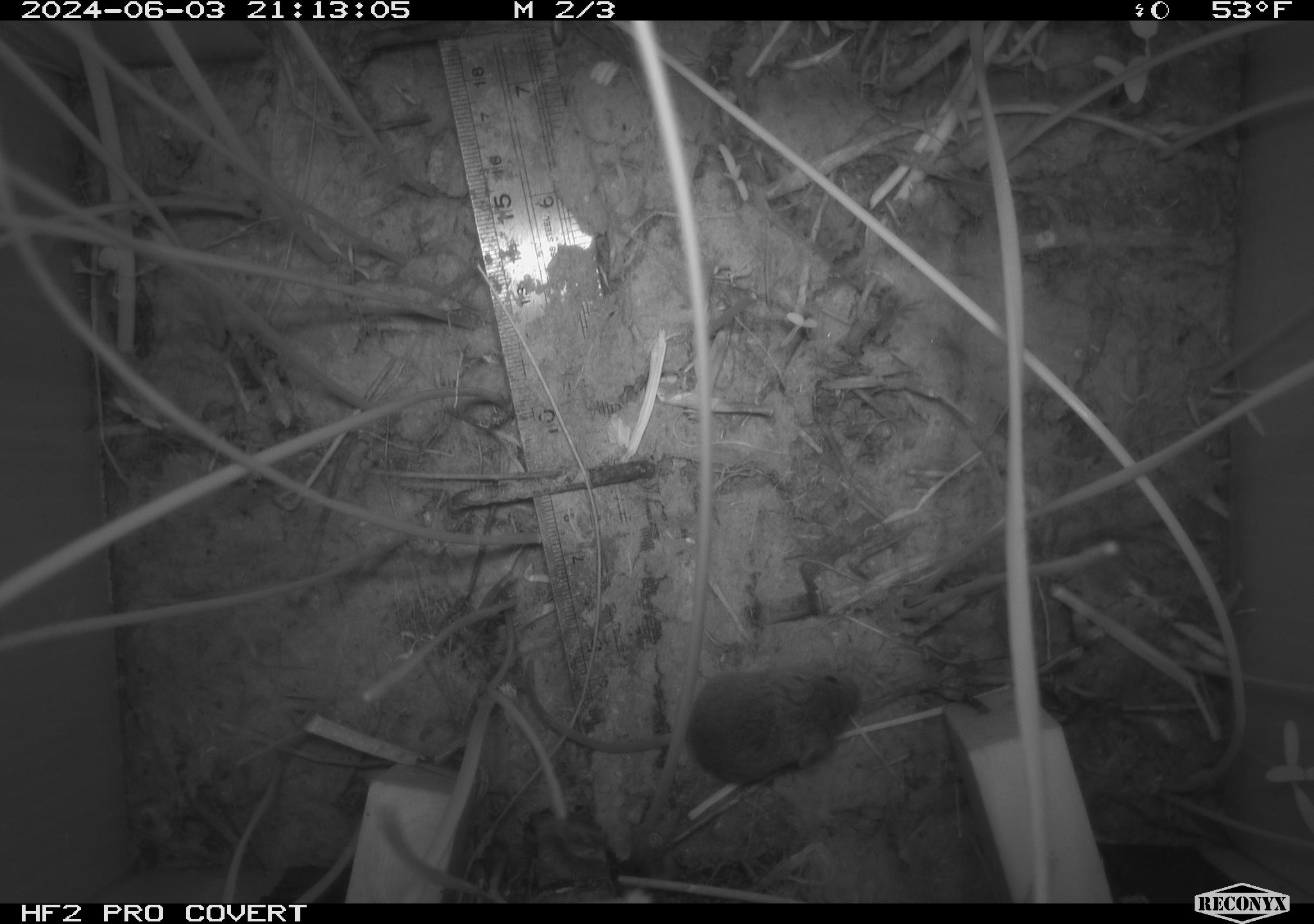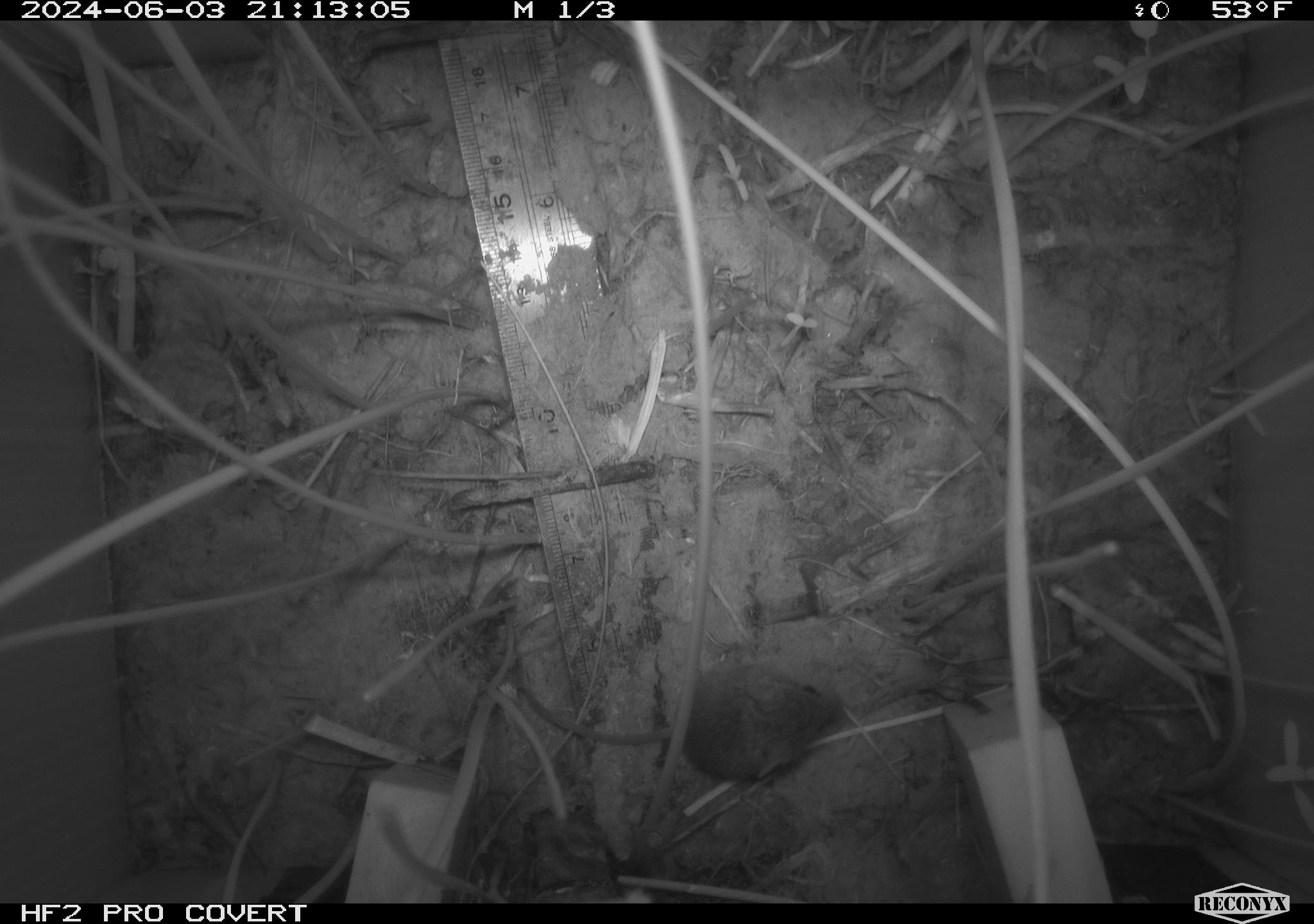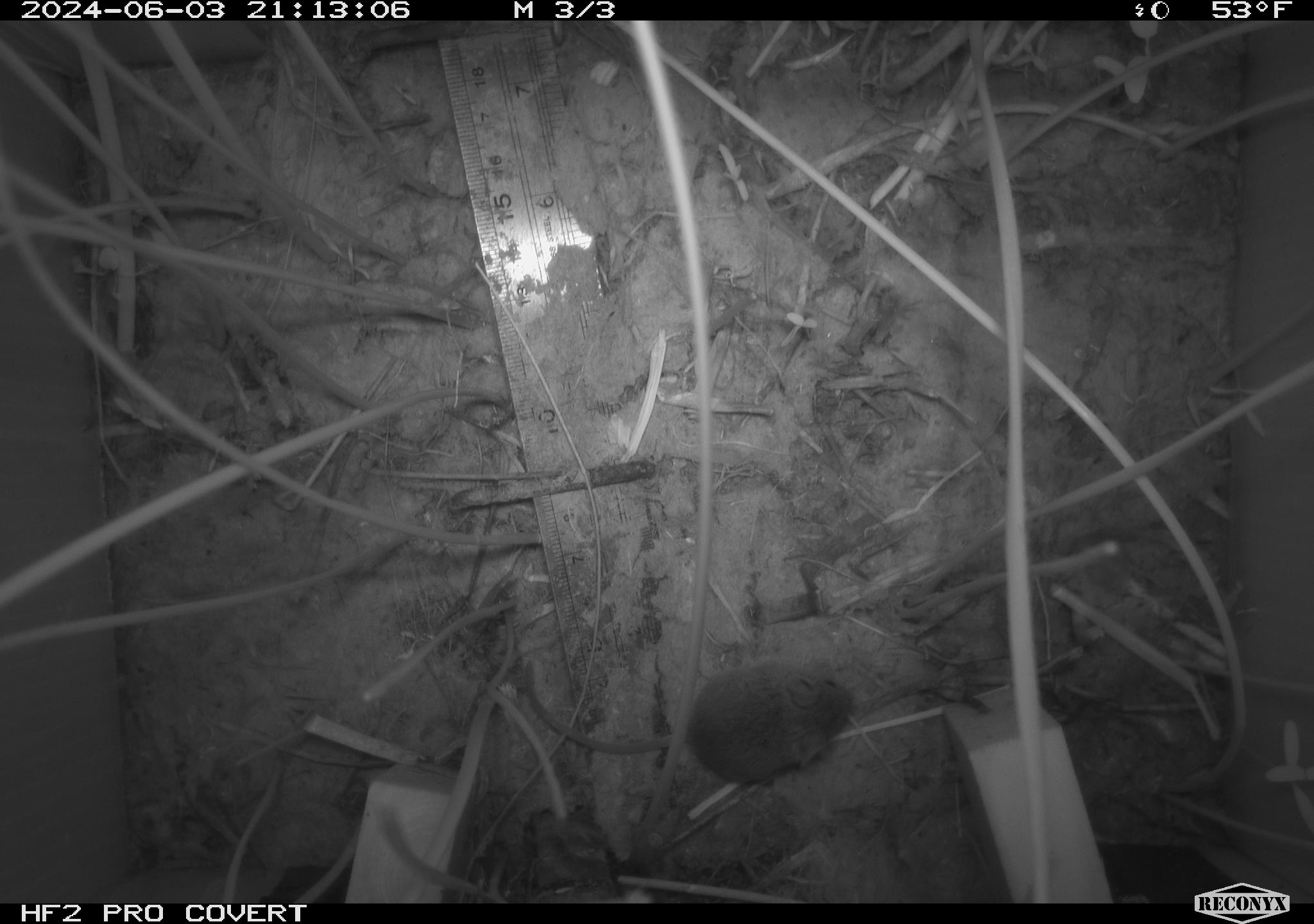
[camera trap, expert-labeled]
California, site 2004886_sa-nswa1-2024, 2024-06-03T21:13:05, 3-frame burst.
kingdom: Animalia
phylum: Chordata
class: Mammalia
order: Rodentia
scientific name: Rodentia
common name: rodent